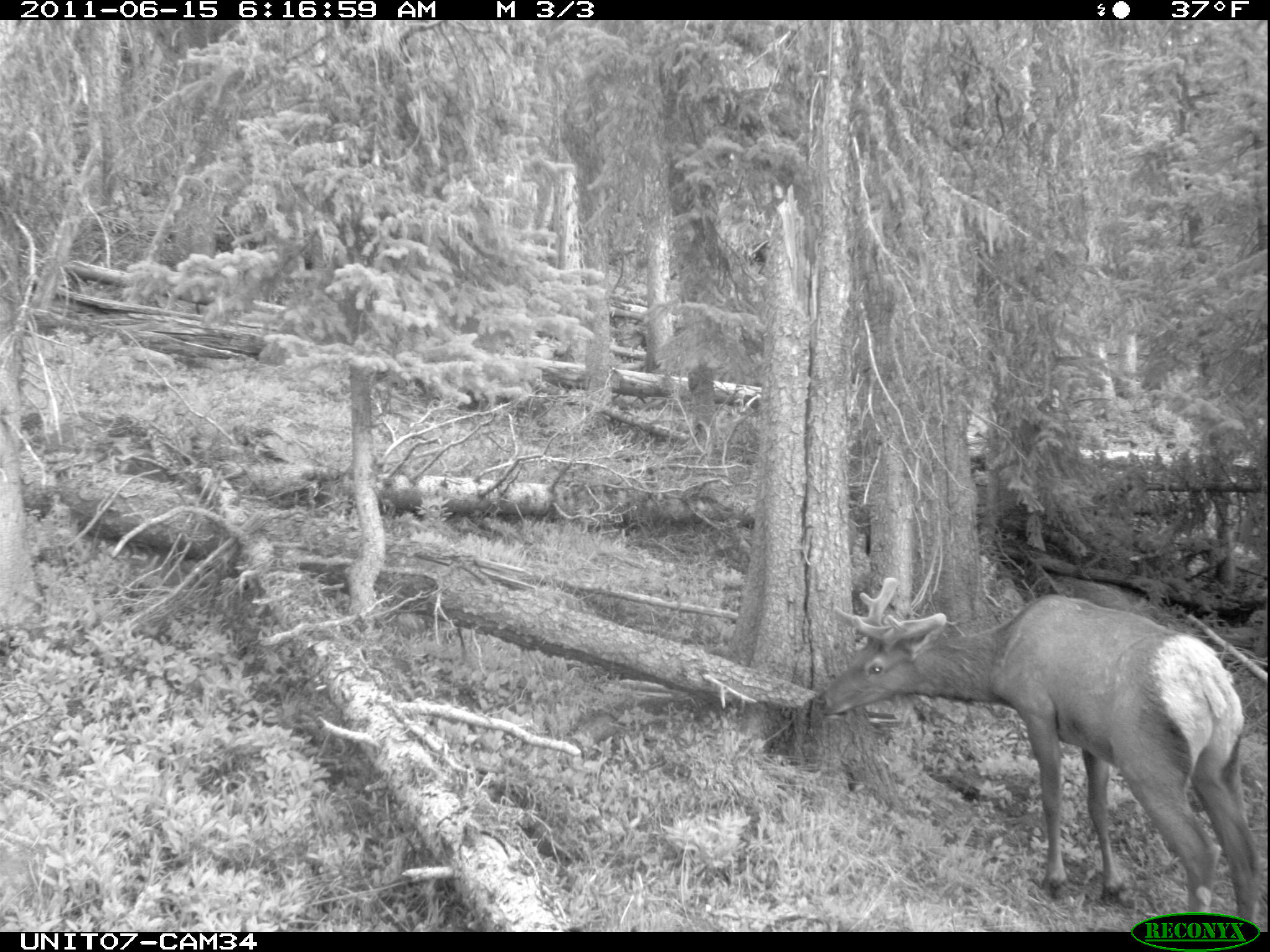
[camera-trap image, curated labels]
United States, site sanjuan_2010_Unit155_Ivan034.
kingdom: Animalia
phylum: Chordata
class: Mammalia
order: Artiodactyla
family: Cervidae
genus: Cervus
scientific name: Cervus elaphus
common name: red deer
Cervus elaphus (red deer).